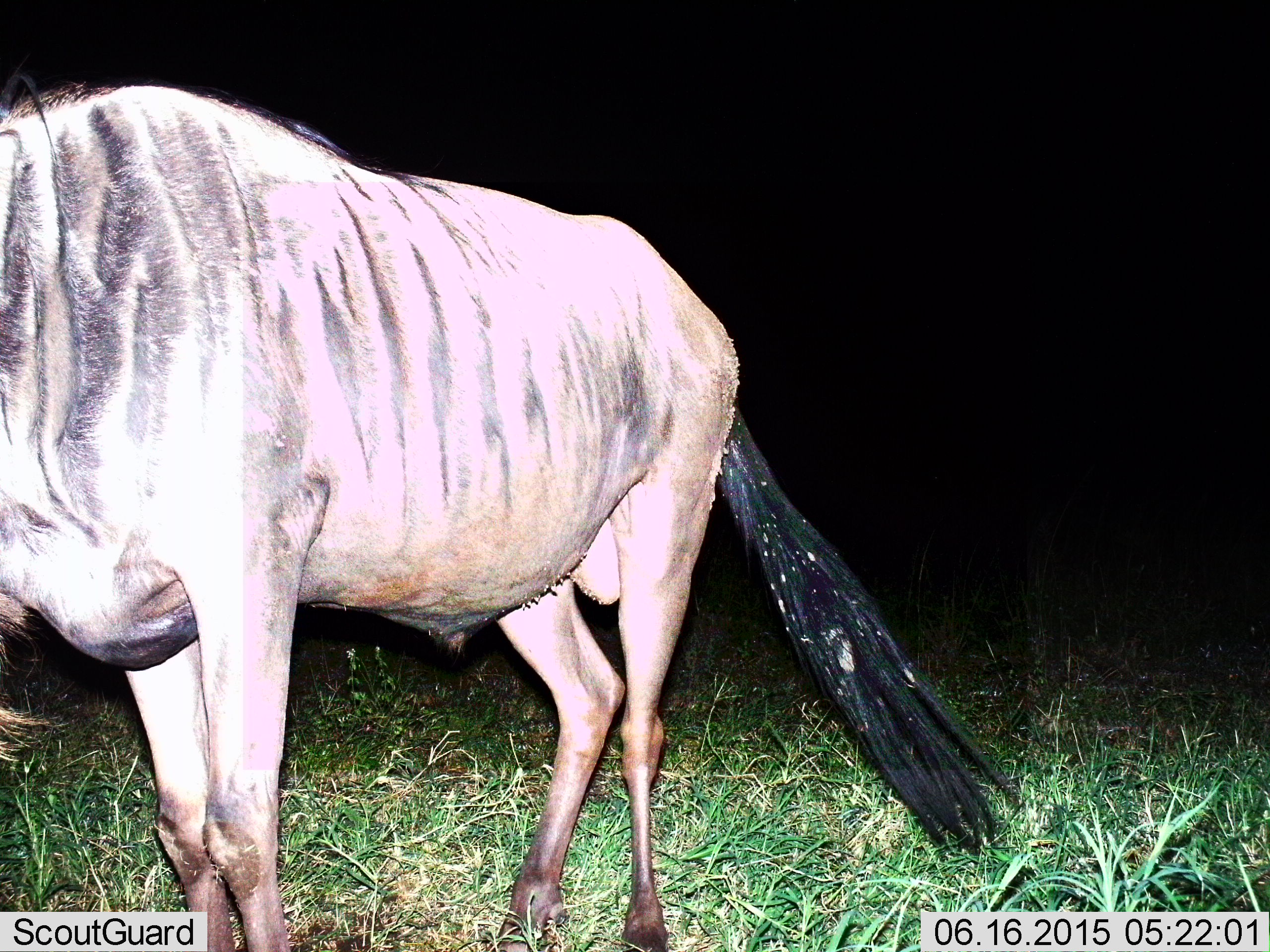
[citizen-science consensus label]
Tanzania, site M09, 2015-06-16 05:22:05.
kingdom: Animalia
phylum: Chordata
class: Mammalia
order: Artiodactyla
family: Bovidae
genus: Connochaetes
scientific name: Connochaetes taurinus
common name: blue wildebeest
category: wildebeest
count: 1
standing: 80%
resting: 0%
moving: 10%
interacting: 0%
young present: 0%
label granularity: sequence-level